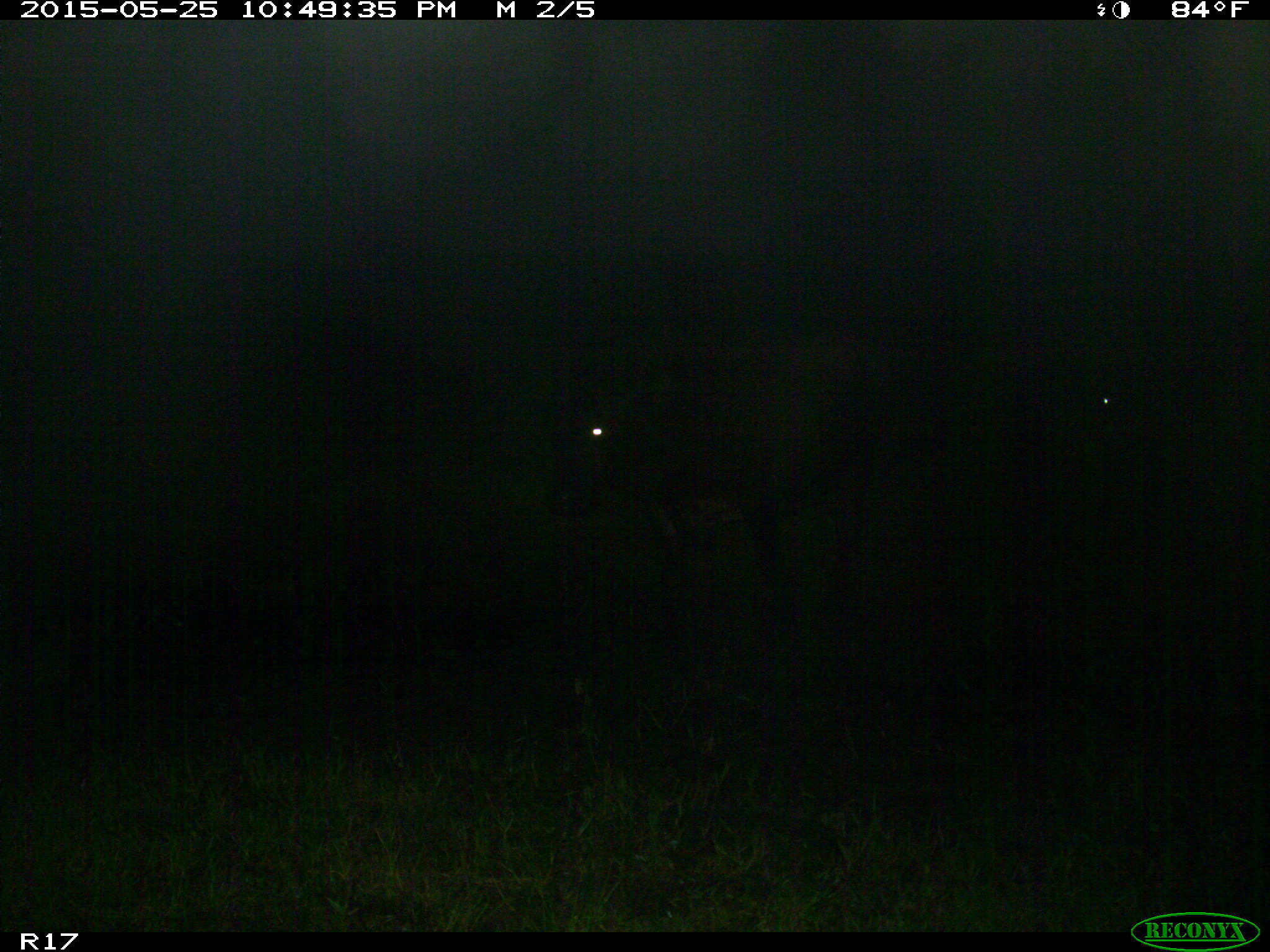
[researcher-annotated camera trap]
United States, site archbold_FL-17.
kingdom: Animalia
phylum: Chordata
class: Mammalia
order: Artiodactyla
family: Bovidae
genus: Bos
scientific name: Bos taurus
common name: domestic cow